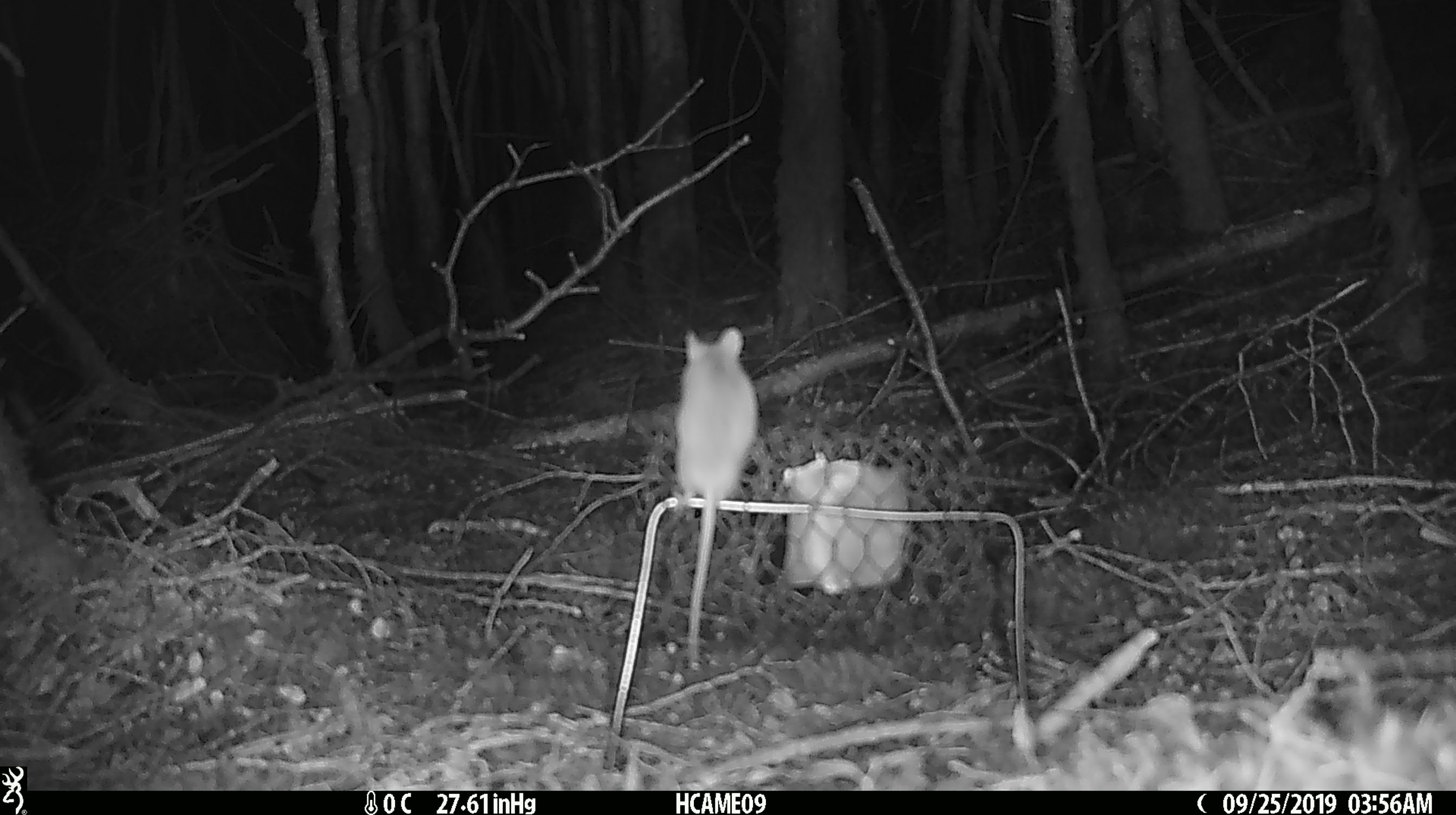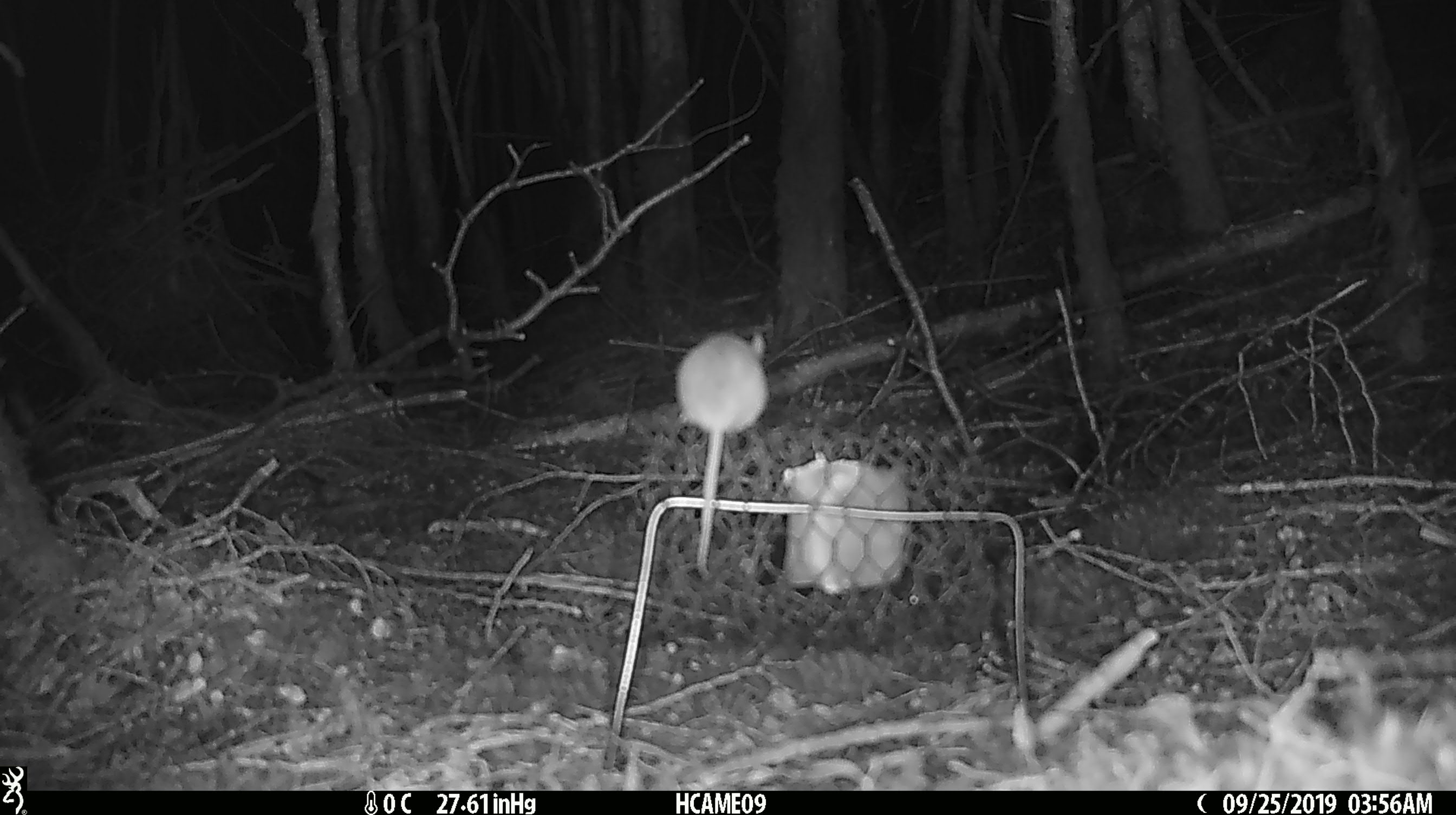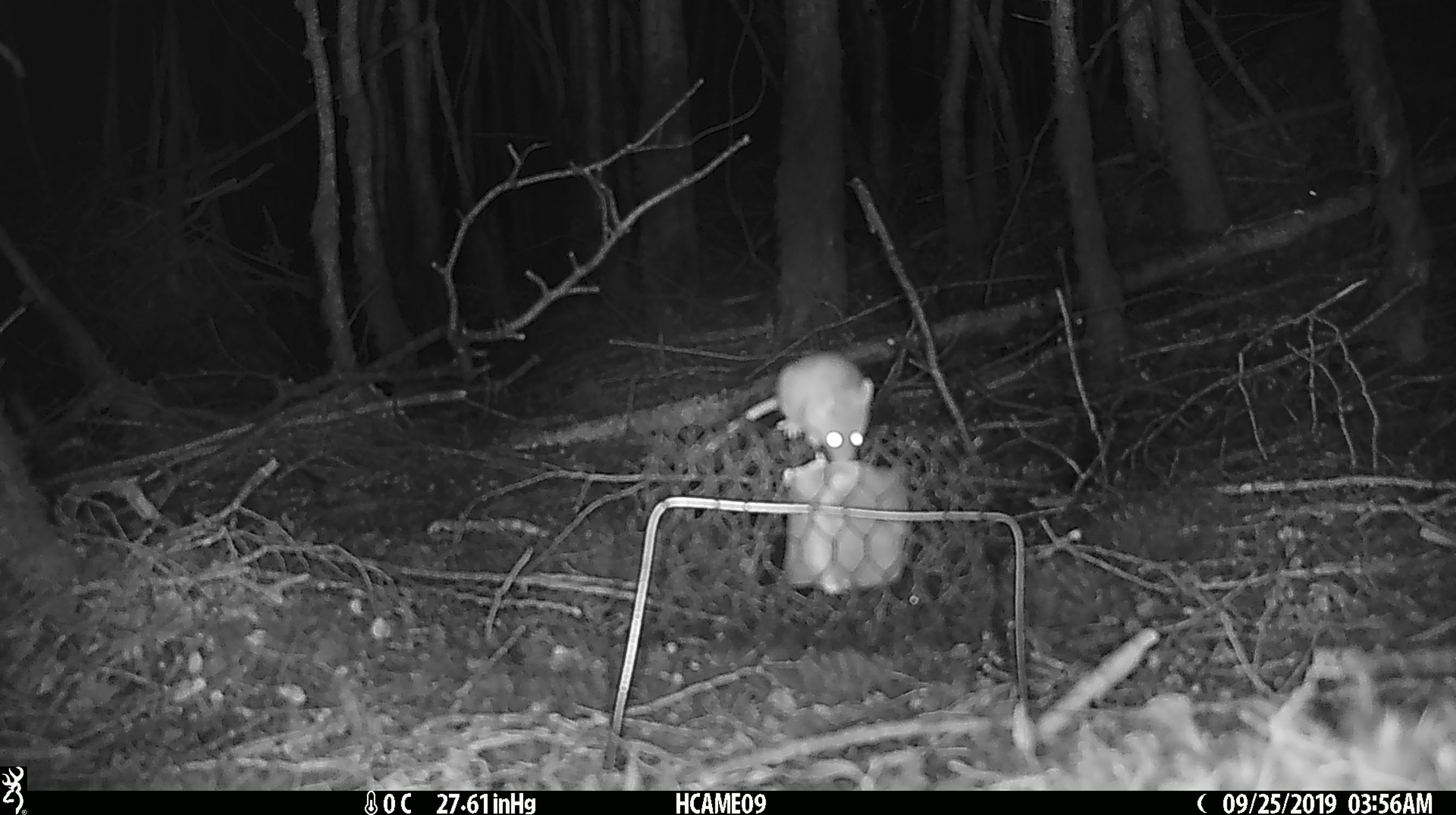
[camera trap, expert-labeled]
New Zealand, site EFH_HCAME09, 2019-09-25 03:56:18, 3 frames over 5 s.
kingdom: Animalia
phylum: Chordata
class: Mammalia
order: Rodentia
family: Muridae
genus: Mus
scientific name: Mus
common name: mouse